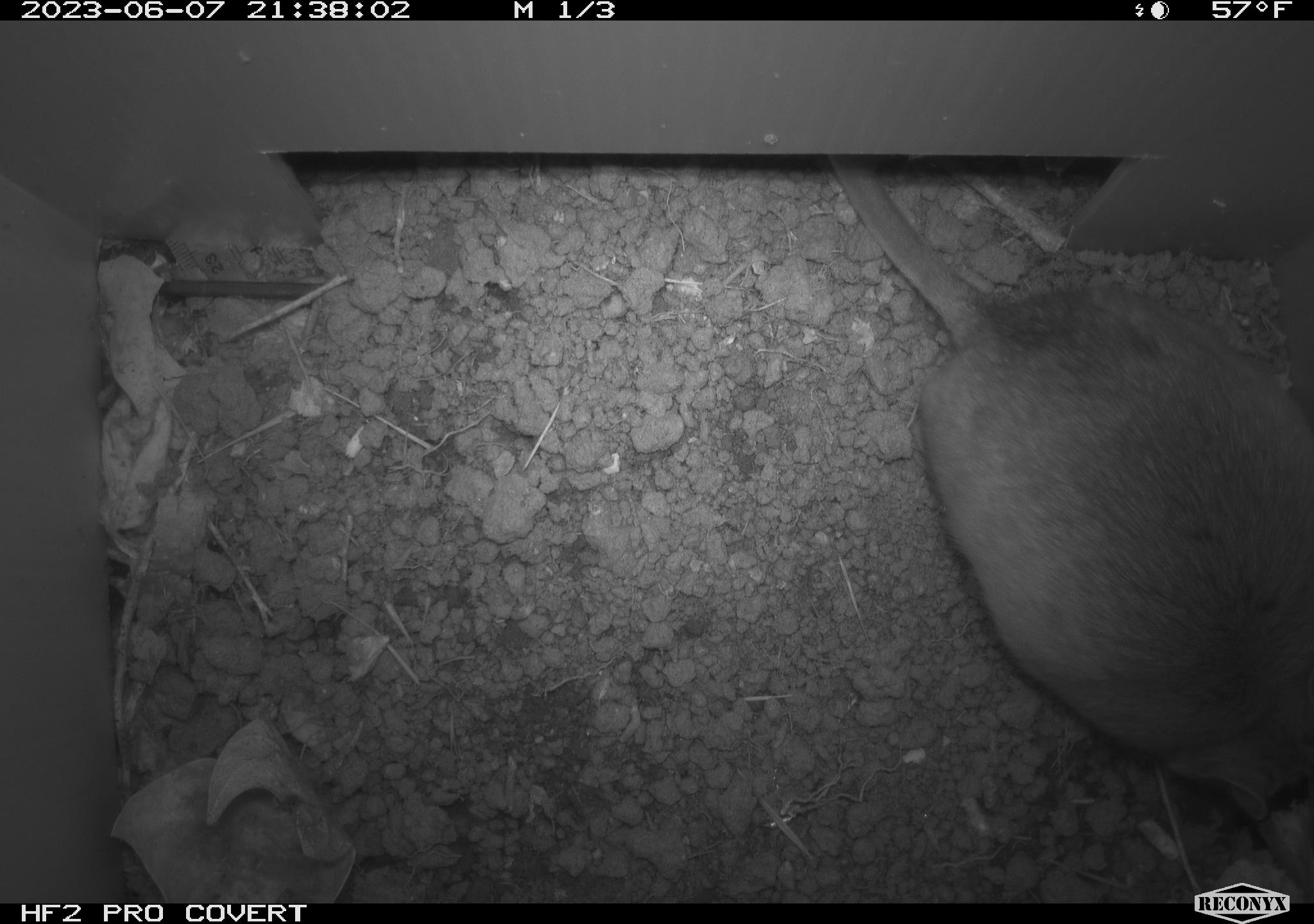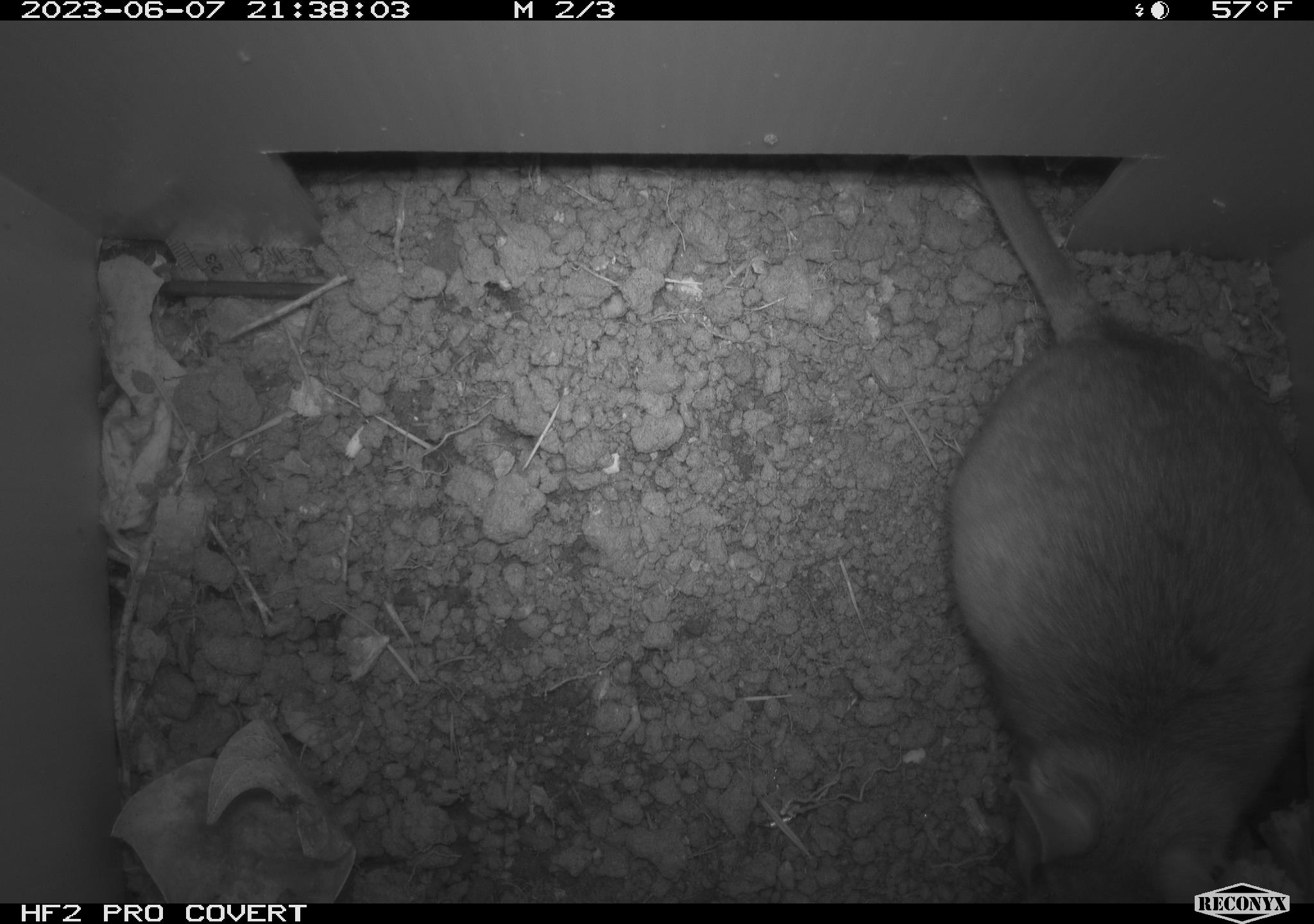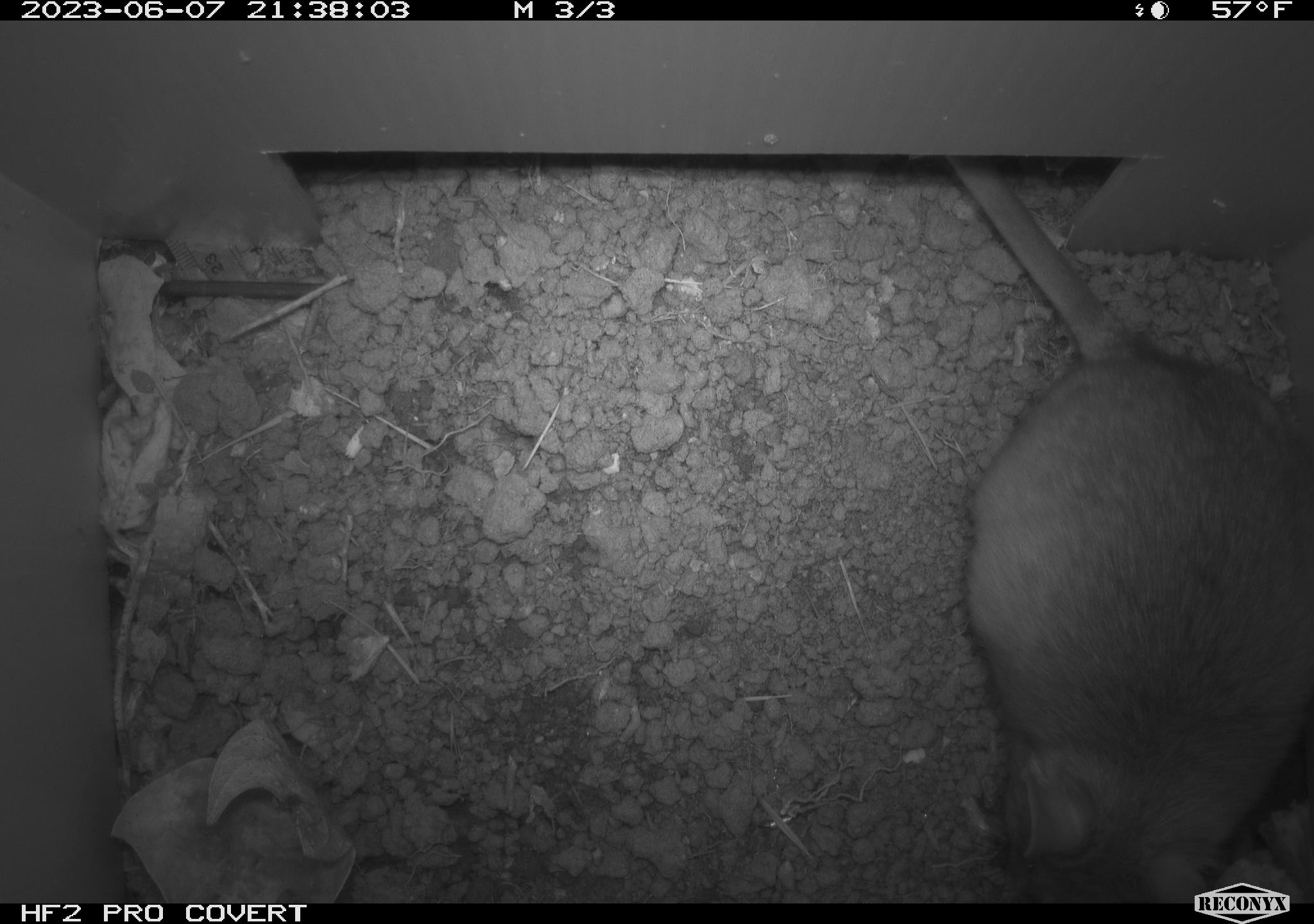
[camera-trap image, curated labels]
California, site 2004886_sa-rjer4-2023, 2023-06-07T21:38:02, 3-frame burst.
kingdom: Animalia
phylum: Chordata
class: Mammalia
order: Rodentia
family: Cricetidae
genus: Neotoma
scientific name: Neotoma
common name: pack rat or woodrat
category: neotoma species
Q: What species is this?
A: Neotoma species (pack rat or woodrat) (Neotoma).